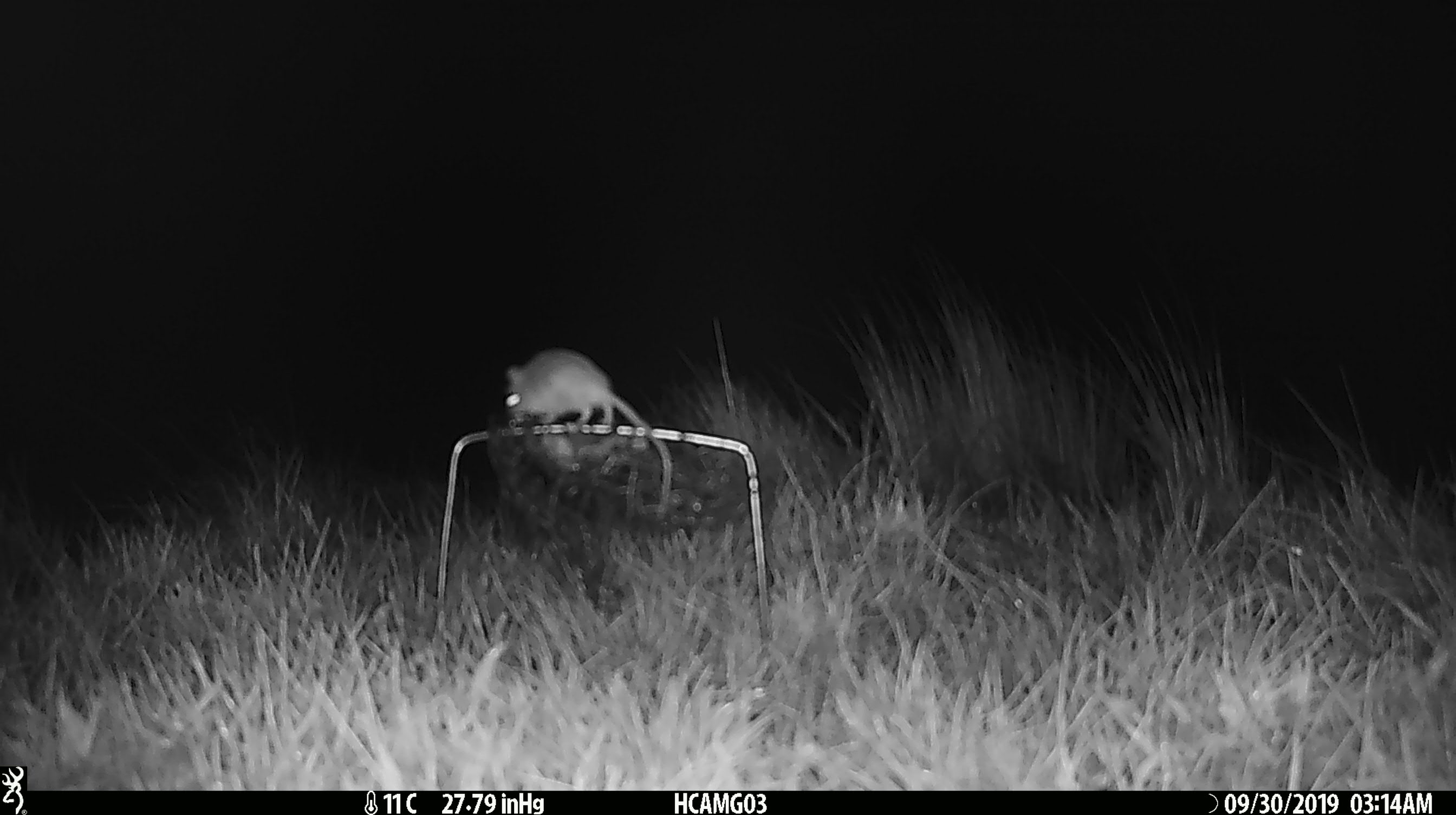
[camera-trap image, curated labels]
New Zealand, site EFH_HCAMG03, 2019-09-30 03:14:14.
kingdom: Animalia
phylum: Chordata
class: Mammalia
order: Rodentia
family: Muridae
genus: Mus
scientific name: Mus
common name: mouse